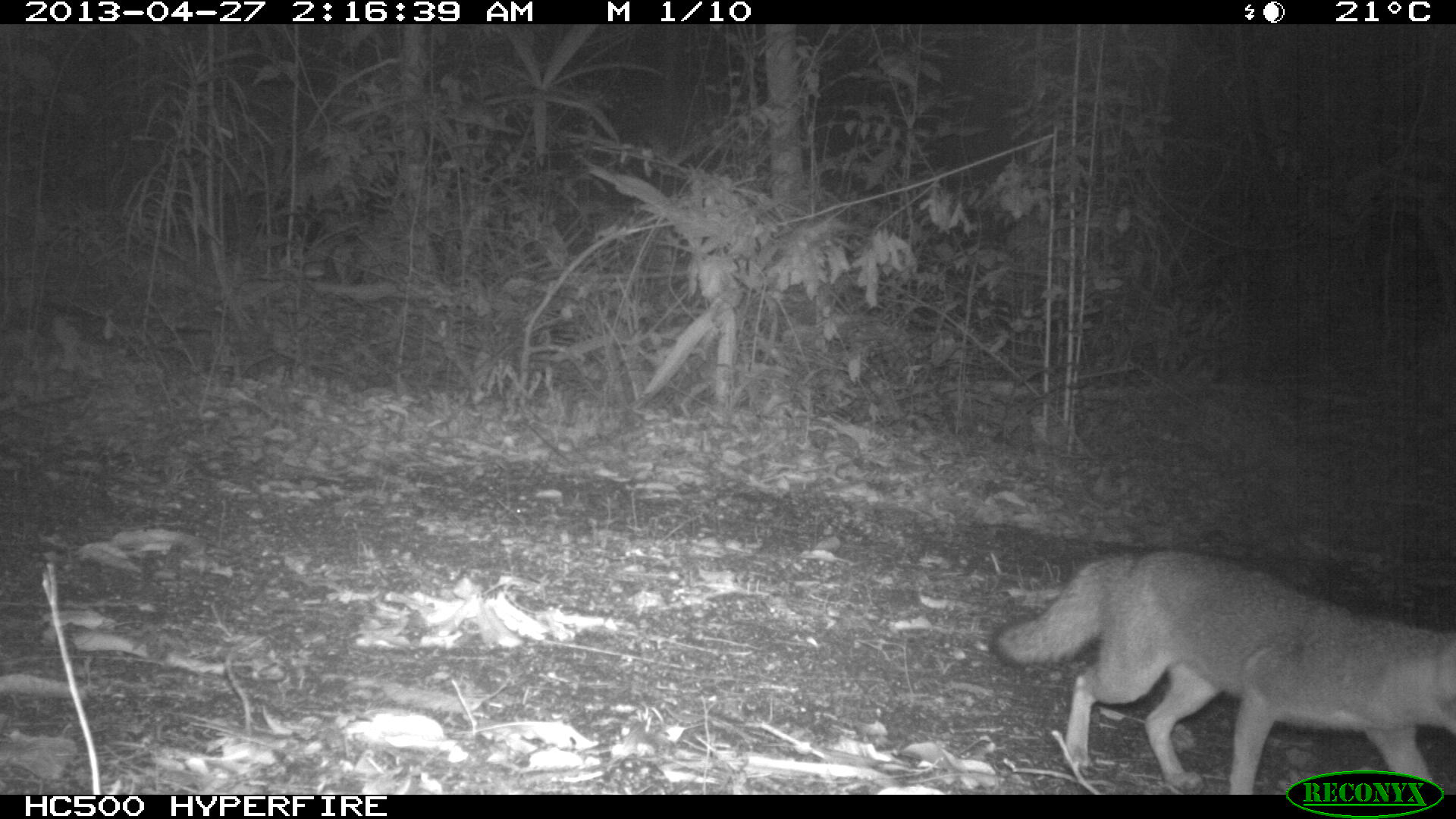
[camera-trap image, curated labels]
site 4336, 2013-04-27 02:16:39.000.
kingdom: Animalia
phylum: Chordata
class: Mammalia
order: Carnivora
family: Canidae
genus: Urocyon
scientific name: Urocyon cinereoargenteus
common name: gray fox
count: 1